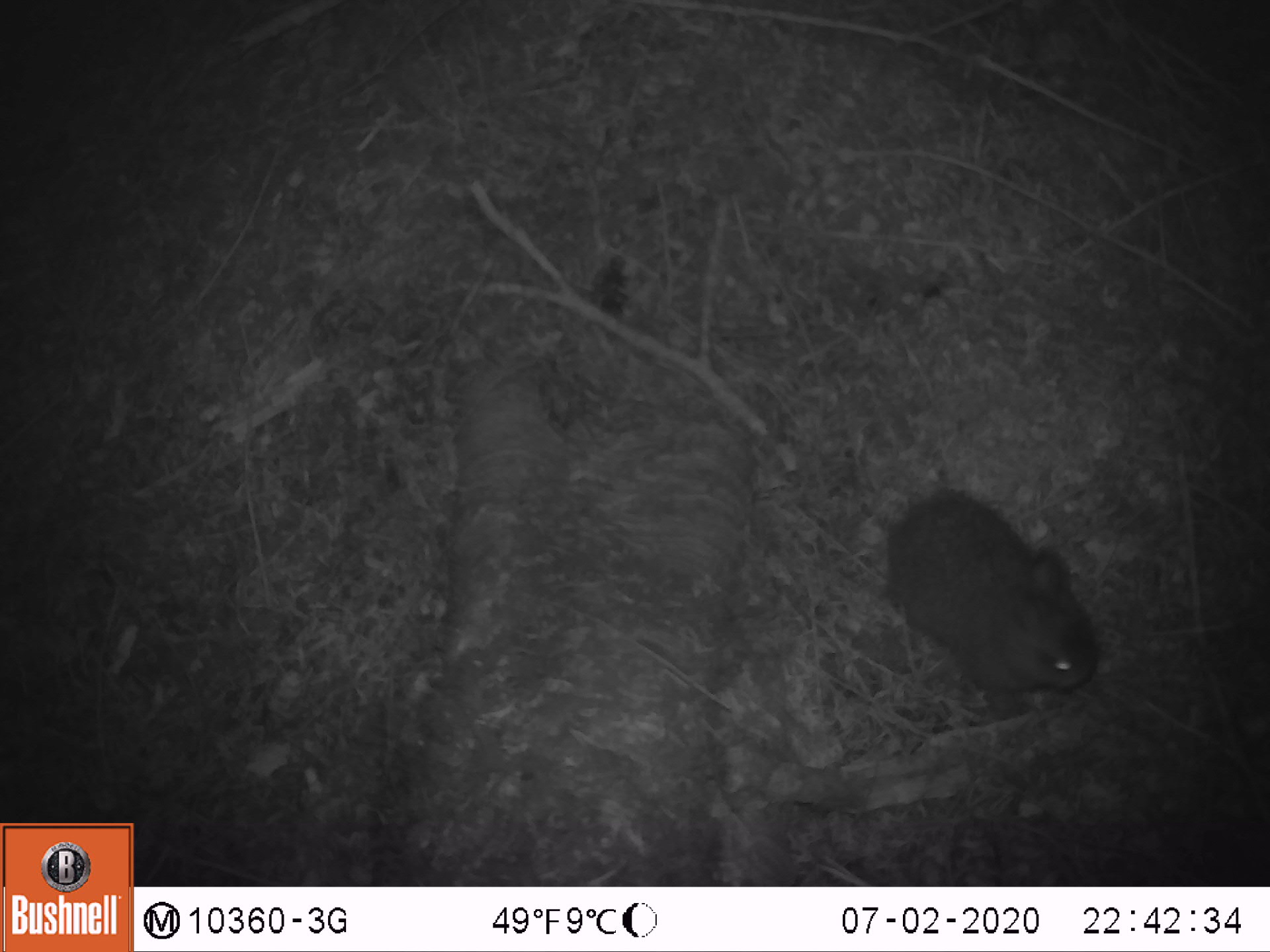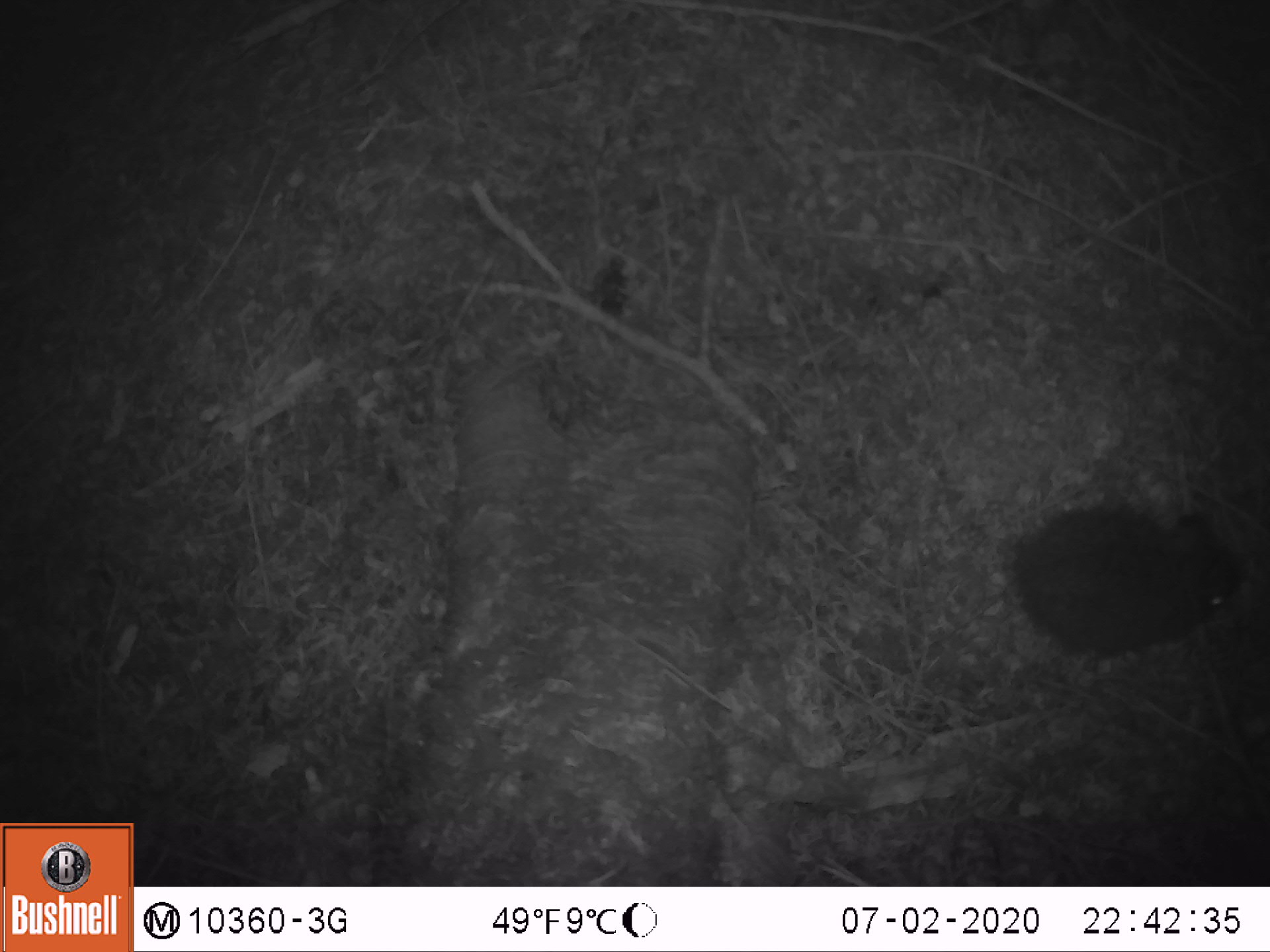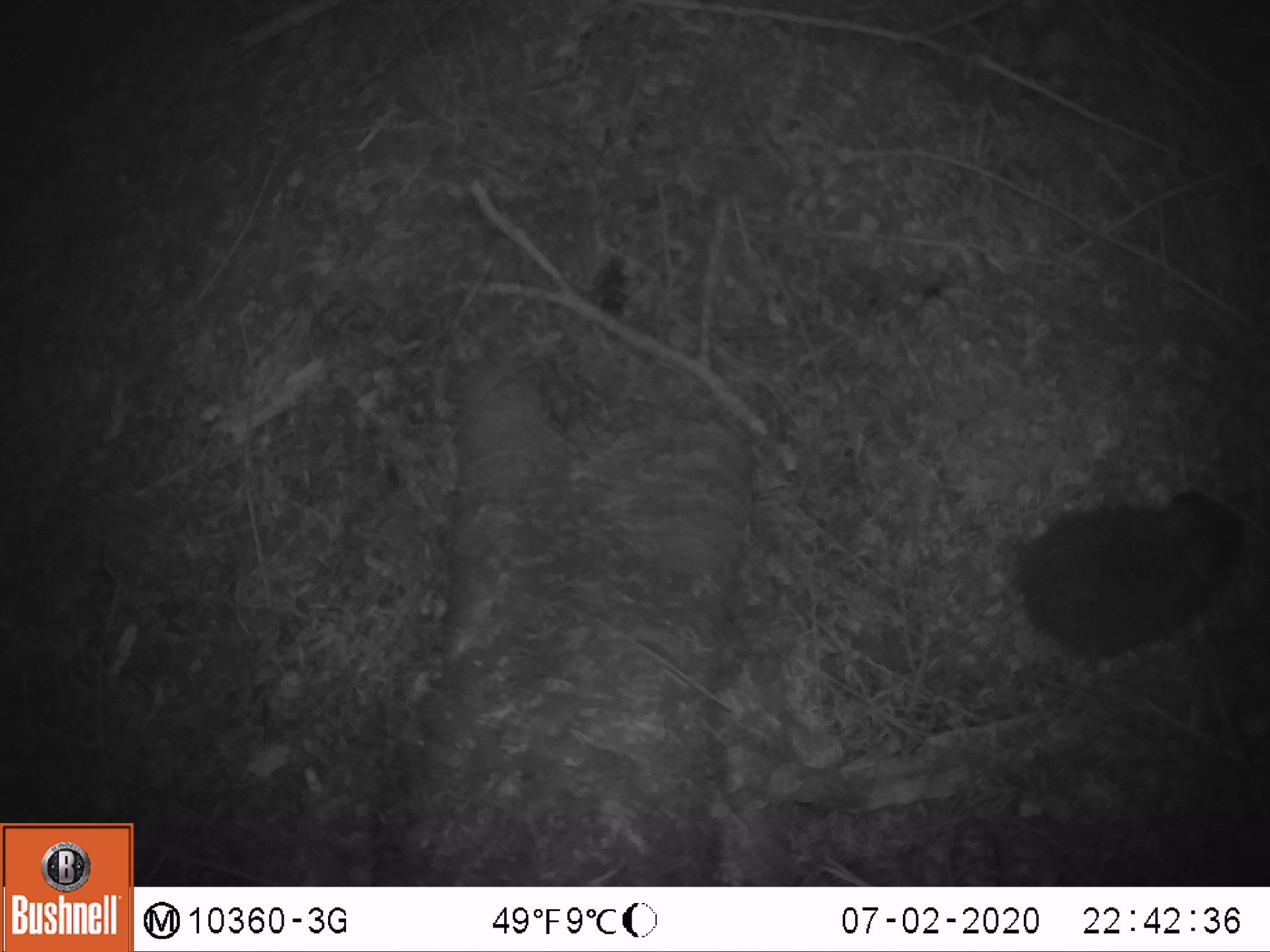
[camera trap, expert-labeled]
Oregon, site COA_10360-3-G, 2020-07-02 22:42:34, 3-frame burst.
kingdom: Animalia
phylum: Chordata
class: Mammalia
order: Lagomorpha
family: Leporidae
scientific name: Leporidae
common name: hares and rabbits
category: leporidae family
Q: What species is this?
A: Leporidae family (hares and rabbits) (Leporidae).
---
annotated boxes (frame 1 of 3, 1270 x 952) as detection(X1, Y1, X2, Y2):
leporidae family: detection(886, 488, 1098, 717)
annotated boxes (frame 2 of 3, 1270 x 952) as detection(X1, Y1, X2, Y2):
leporidae family: detection(999, 494, 1250, 669)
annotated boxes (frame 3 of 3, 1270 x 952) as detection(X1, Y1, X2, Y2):
leporidae family: detection(1018, 485, 1248, 675)